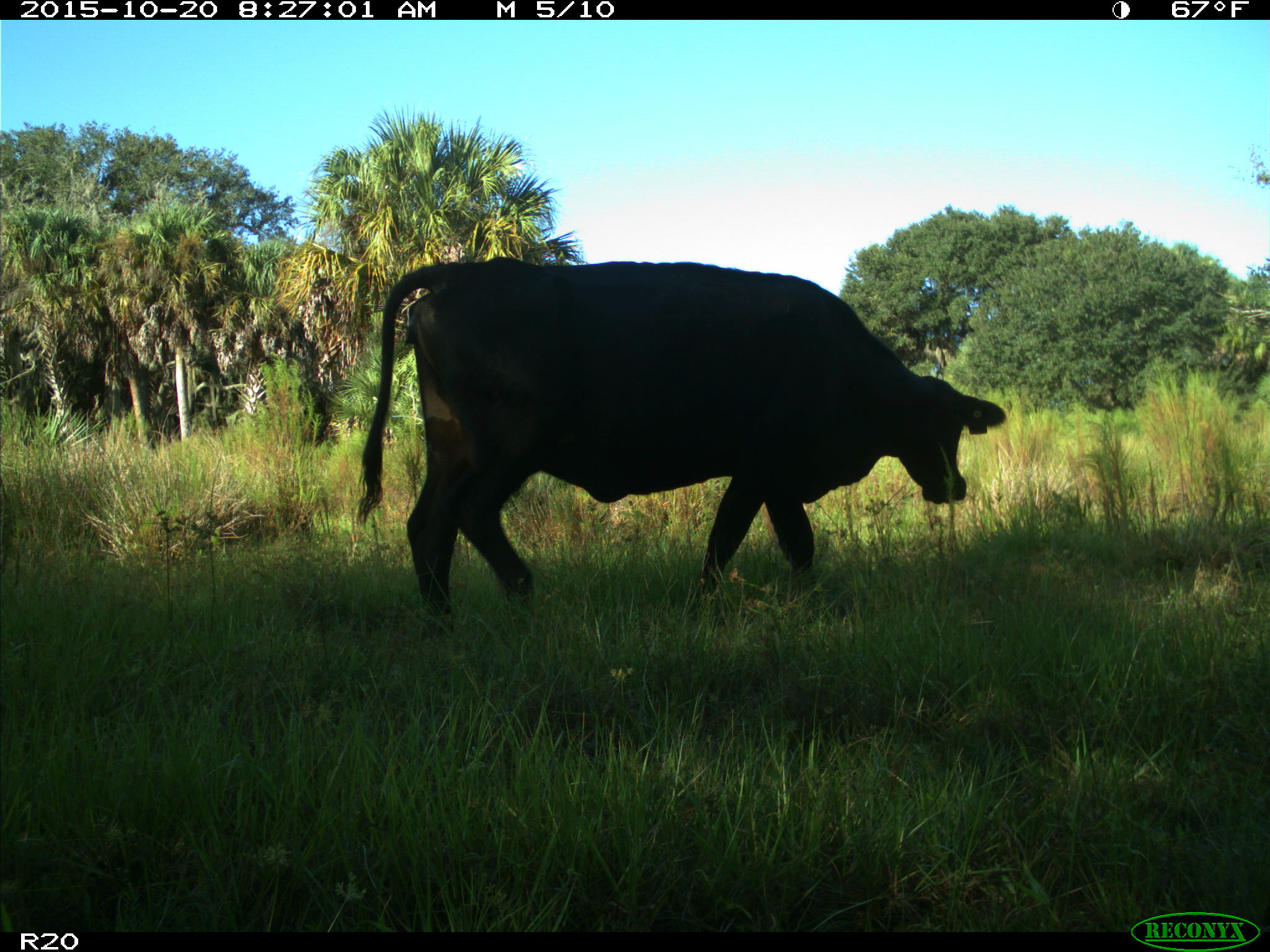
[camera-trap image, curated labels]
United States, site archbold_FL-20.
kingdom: Animalia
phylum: Chordata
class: Mammalia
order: Artiodactyla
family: Bovidae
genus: Bos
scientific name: Bos taurus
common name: domestic cow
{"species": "Bos taurus (domestic cow)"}